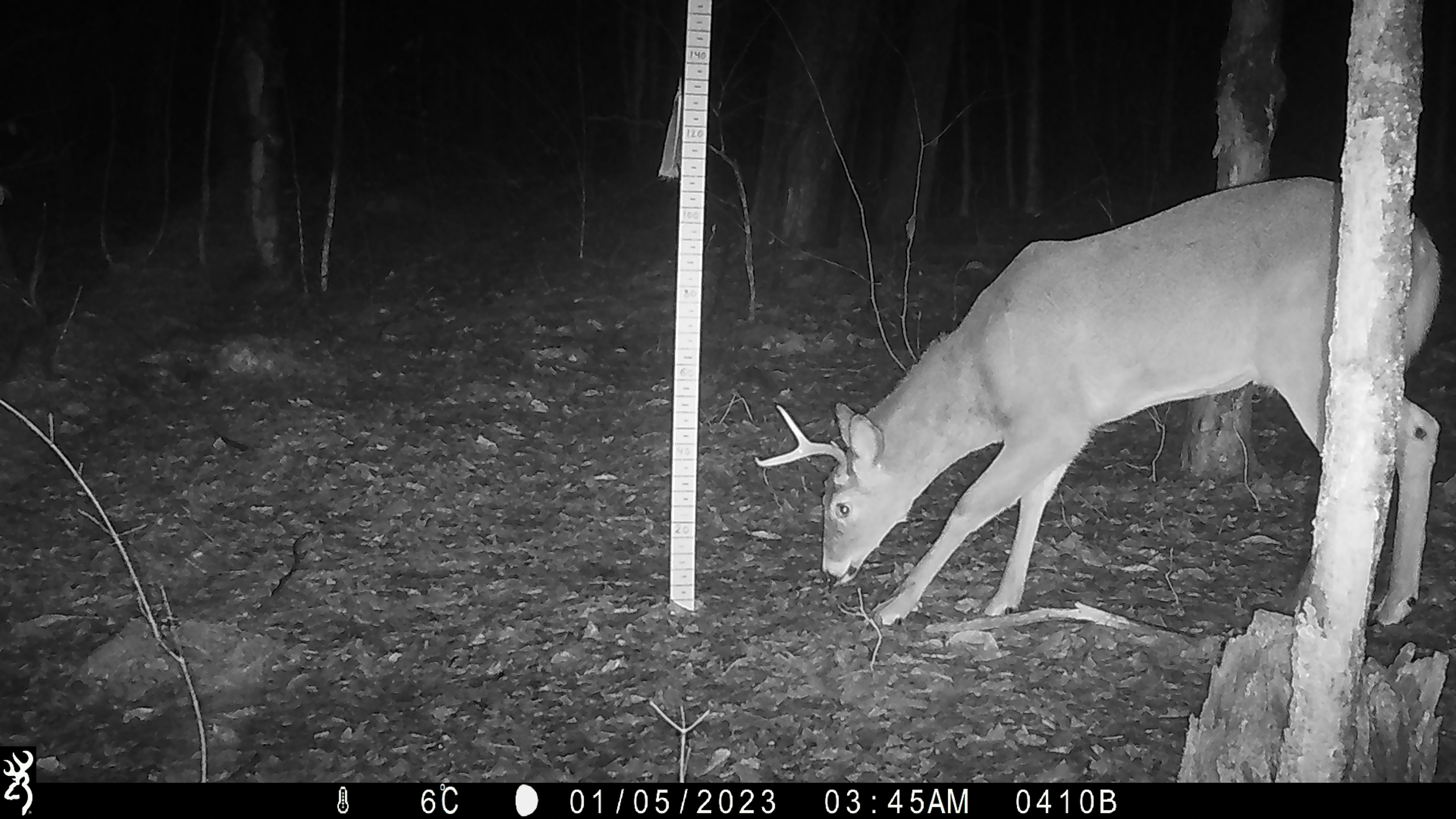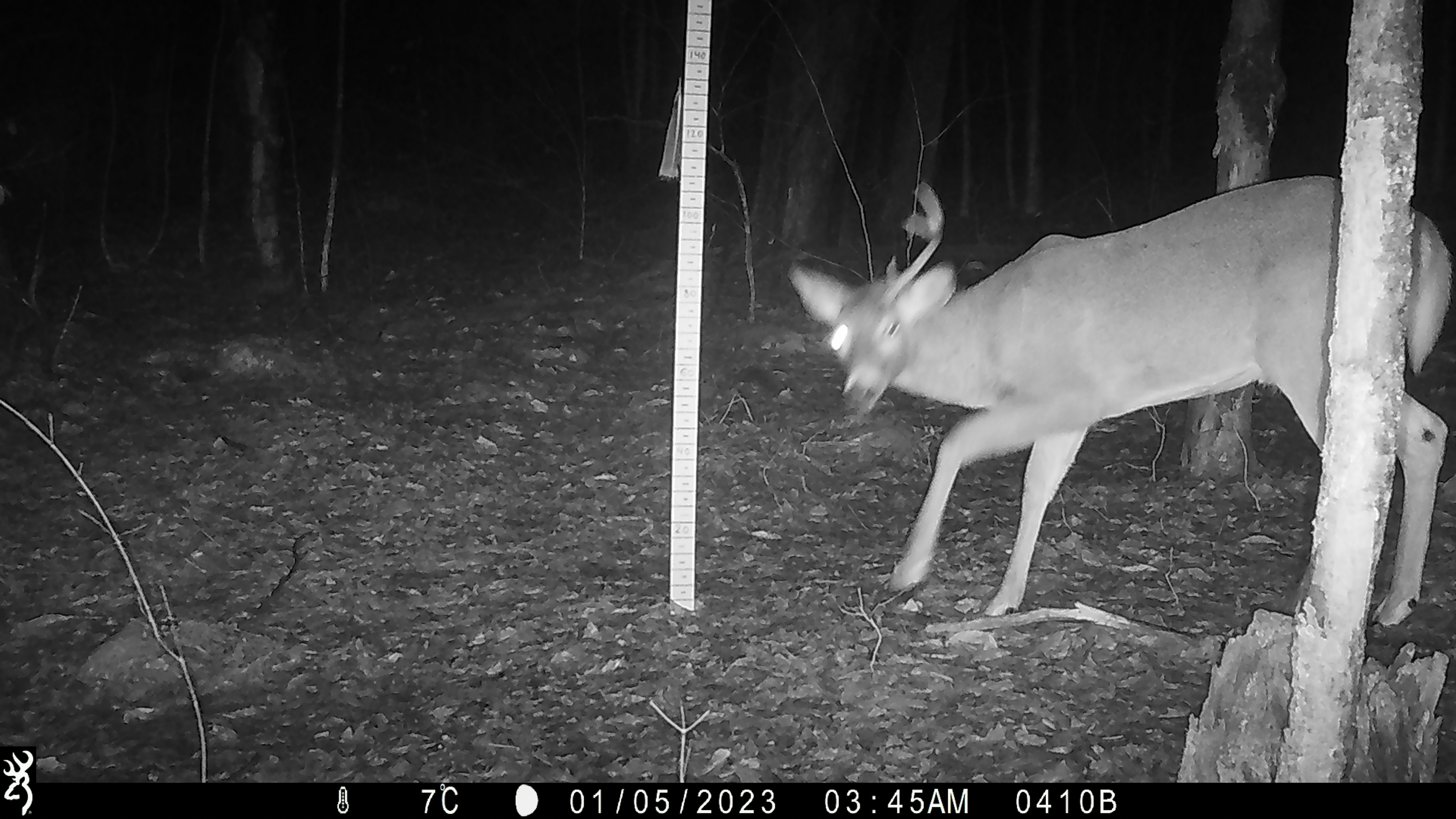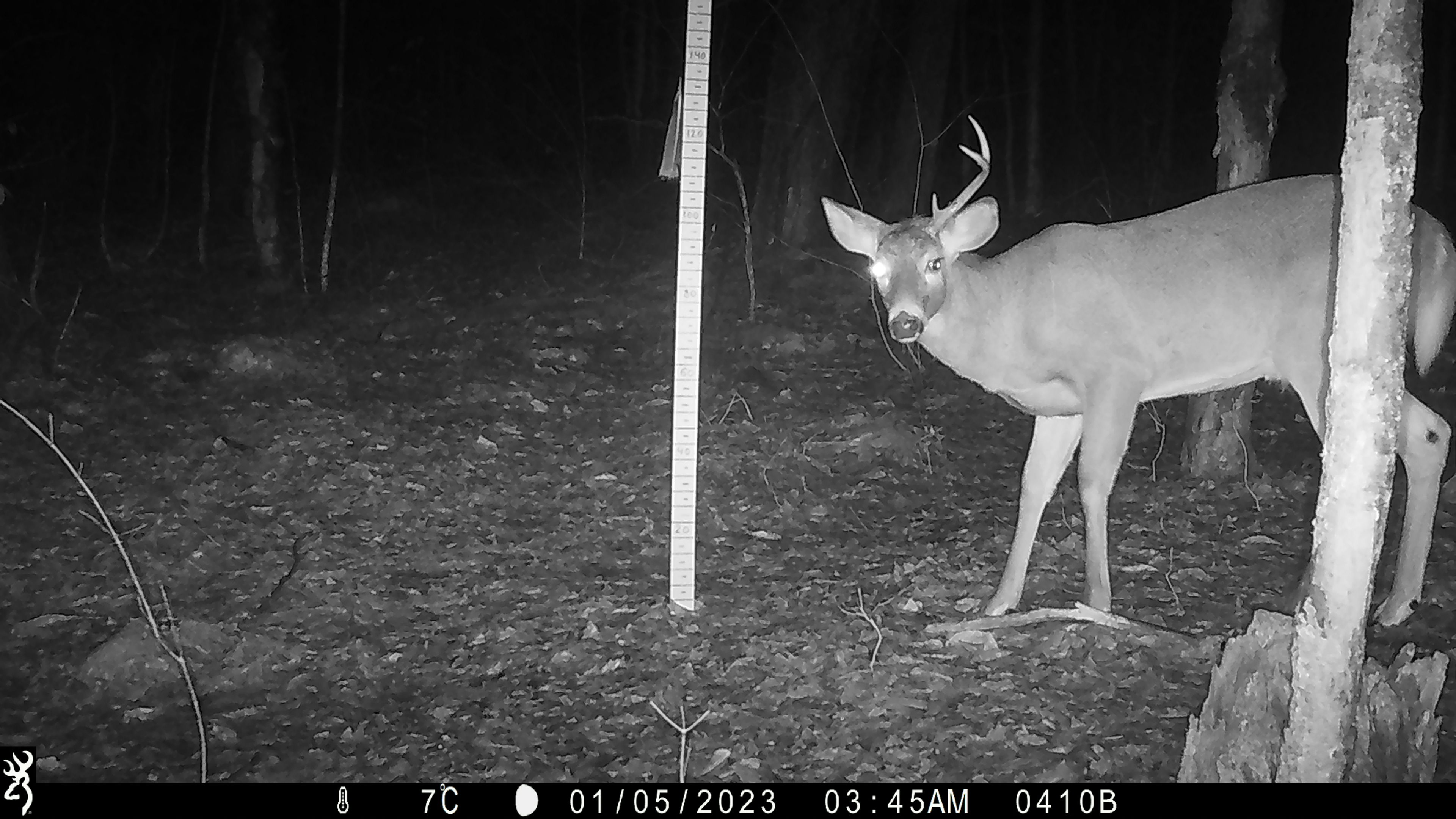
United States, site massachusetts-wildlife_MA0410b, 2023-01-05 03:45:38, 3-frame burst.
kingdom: Animalia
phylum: Chordata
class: Mammalia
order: Artiodactyla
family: Cervidae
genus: Odocoileus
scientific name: Odocoileus virginianus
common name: white-tailed deer